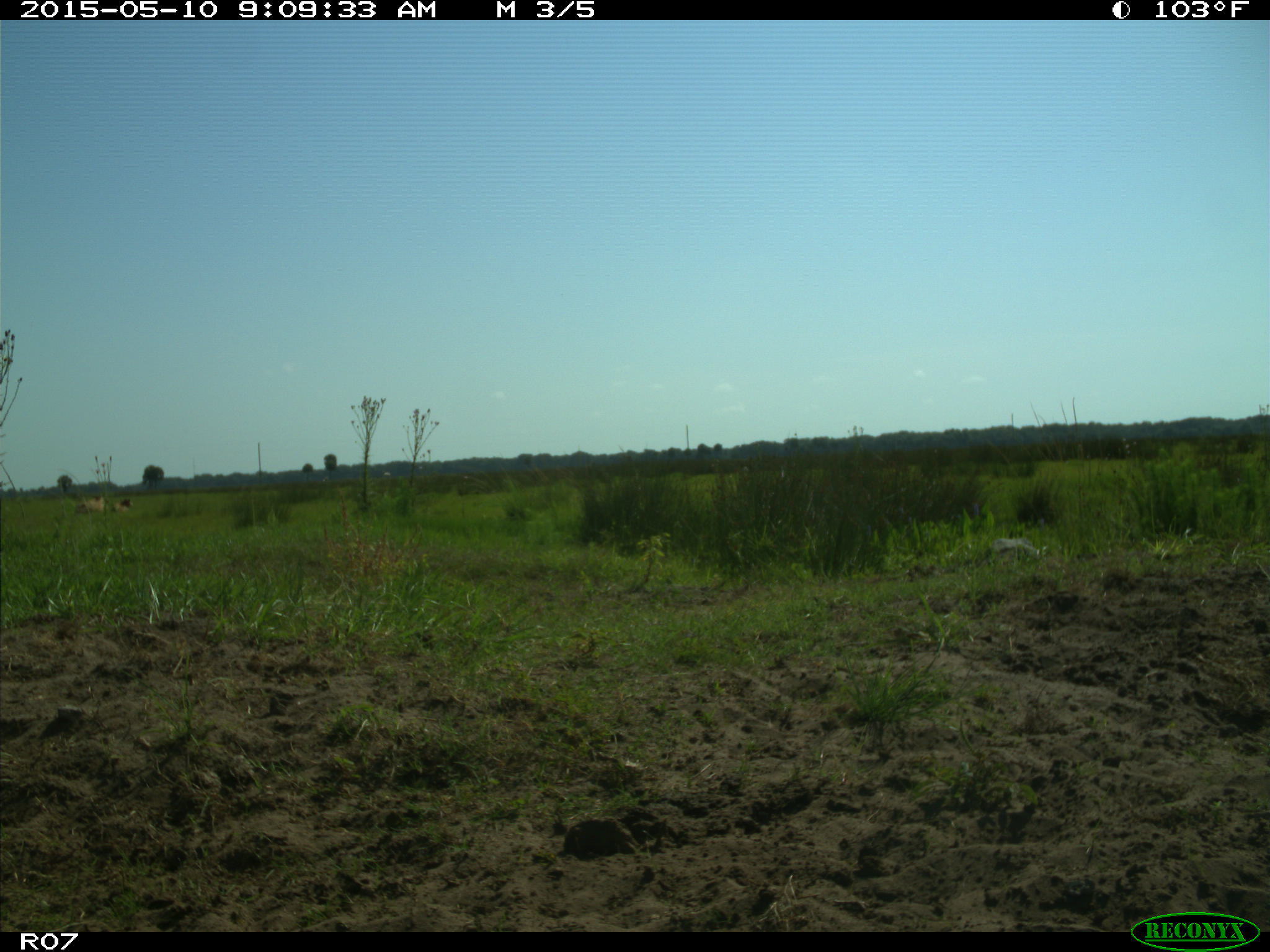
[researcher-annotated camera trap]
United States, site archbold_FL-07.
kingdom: Animalia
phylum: Chordata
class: Mammalia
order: Artiodactyla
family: Bovidae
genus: Bos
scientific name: Bos taurus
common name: domestic cow